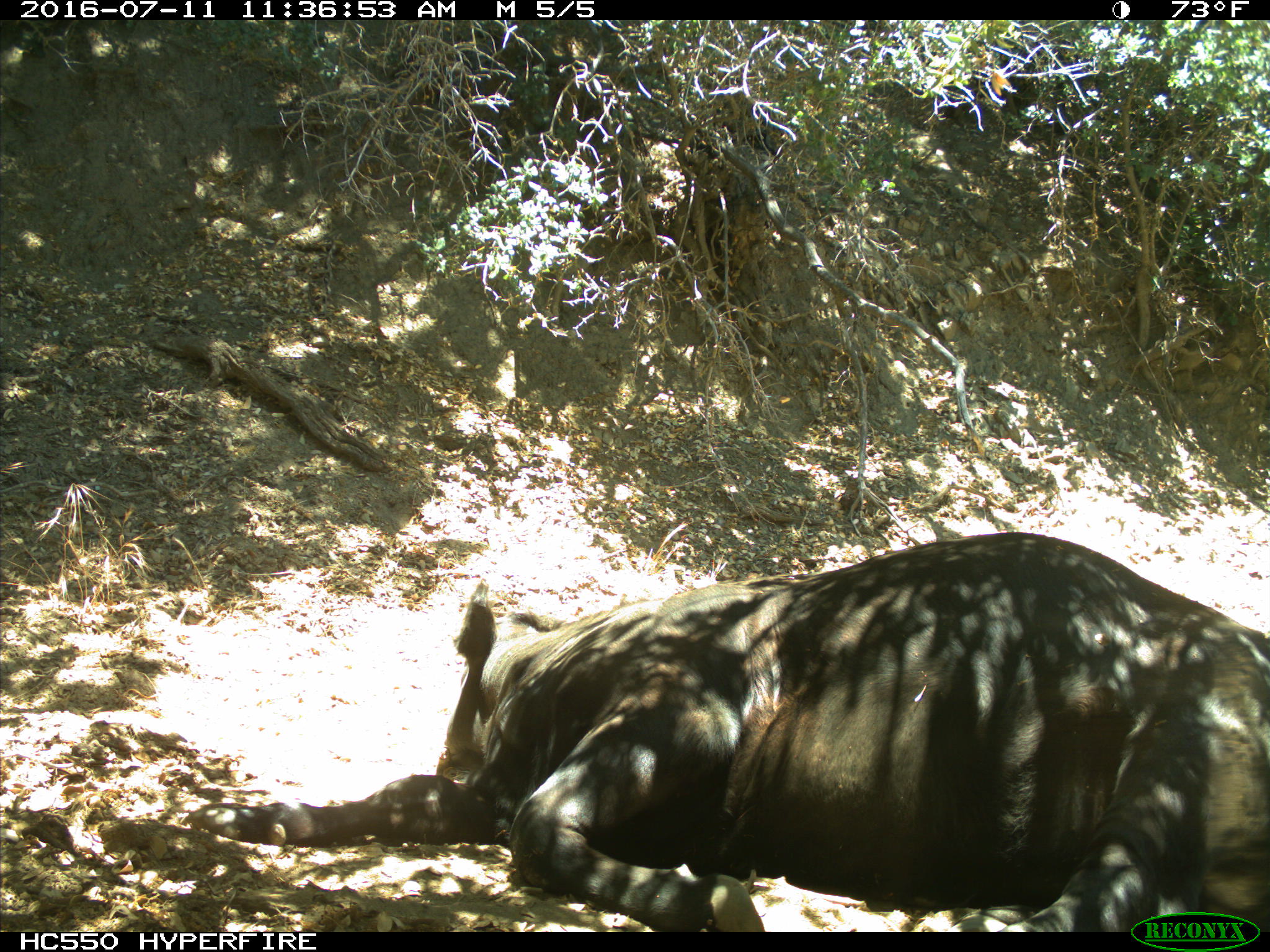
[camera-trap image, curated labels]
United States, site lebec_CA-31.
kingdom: Animalia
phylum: Chordata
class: Mammalia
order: Artiodactyla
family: Bovidae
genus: Bos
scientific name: Bos taurus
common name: domestic cow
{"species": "Bos taurus (domestic cow)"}